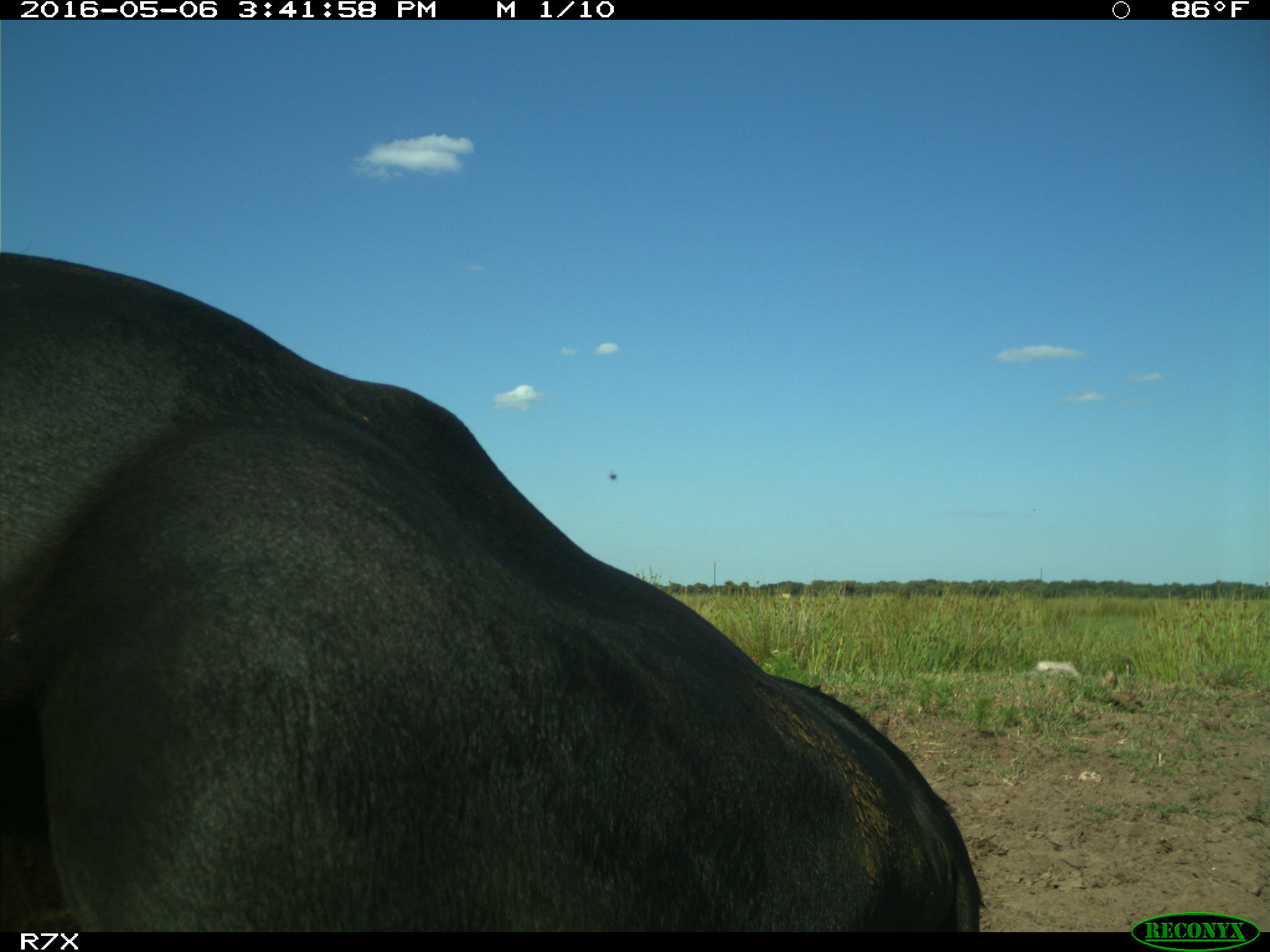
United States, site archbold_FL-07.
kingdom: Animalia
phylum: Chordata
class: Mammalia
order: Artiodactyla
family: Bovidae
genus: Bos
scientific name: Bos taurus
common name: domestic cow